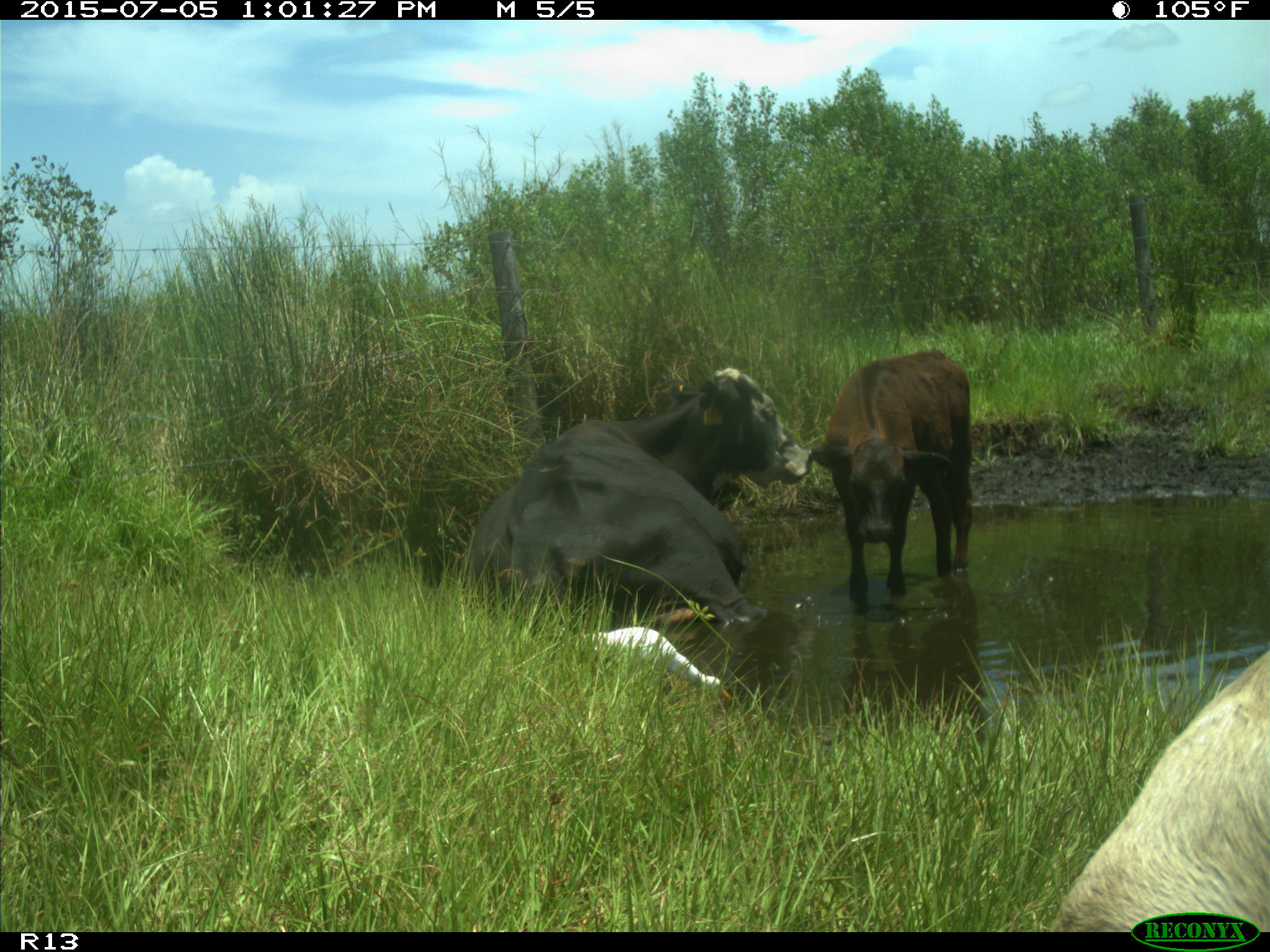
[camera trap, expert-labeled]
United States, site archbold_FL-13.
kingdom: Animalia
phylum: Chordata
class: Mammalia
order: Artiodactyla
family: Bovidae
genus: Bos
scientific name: Bos taurus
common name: domestic cow